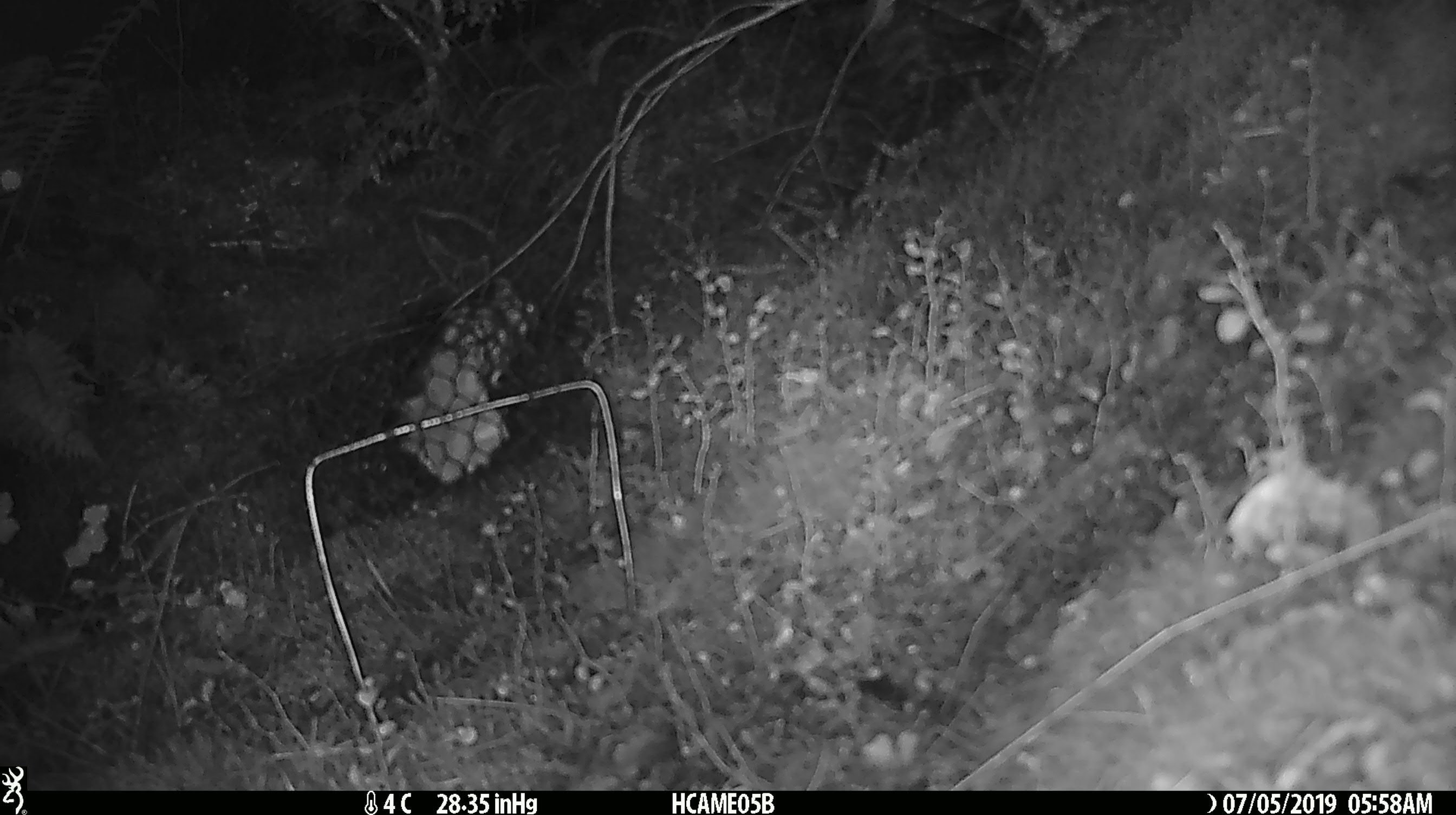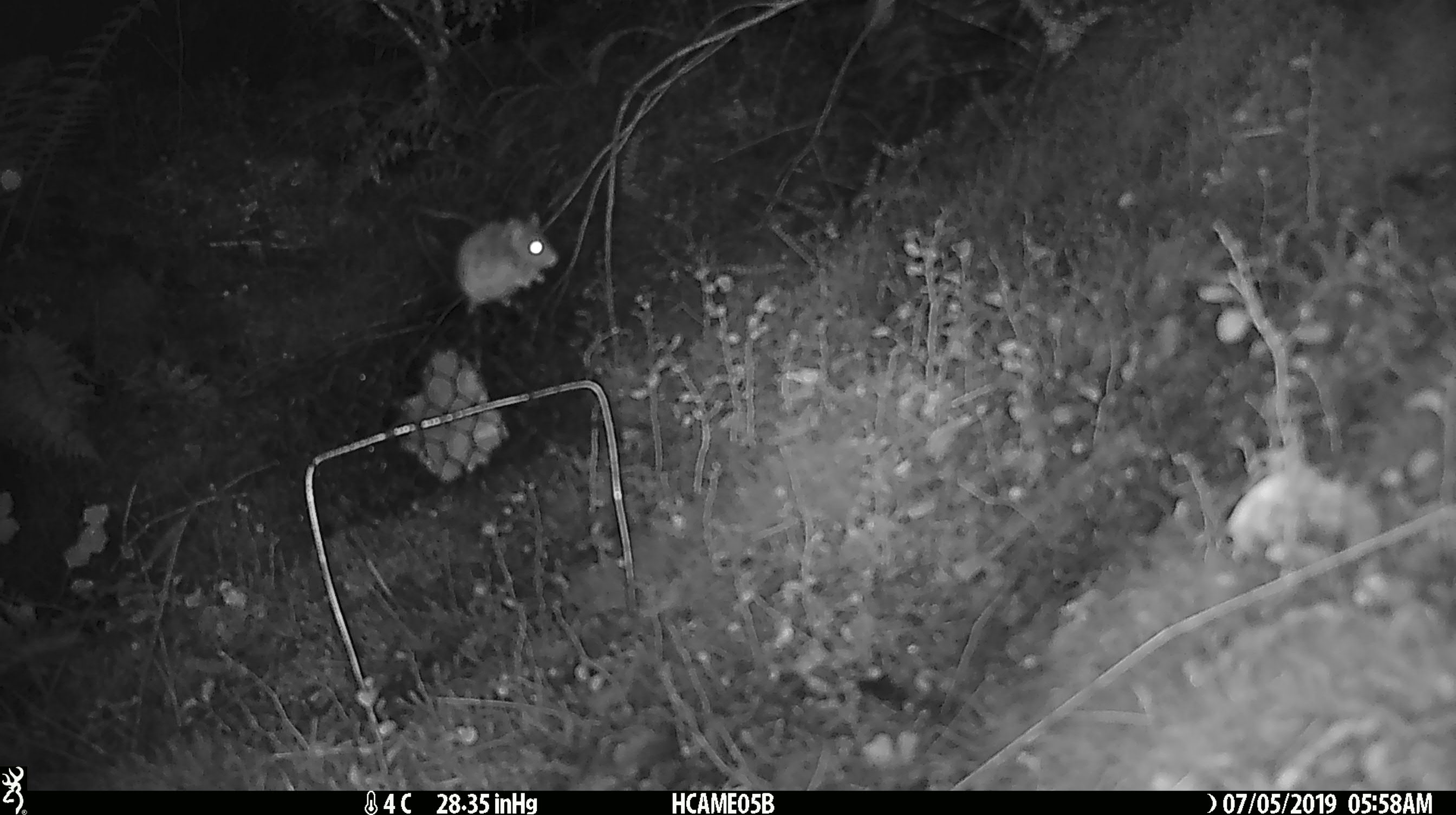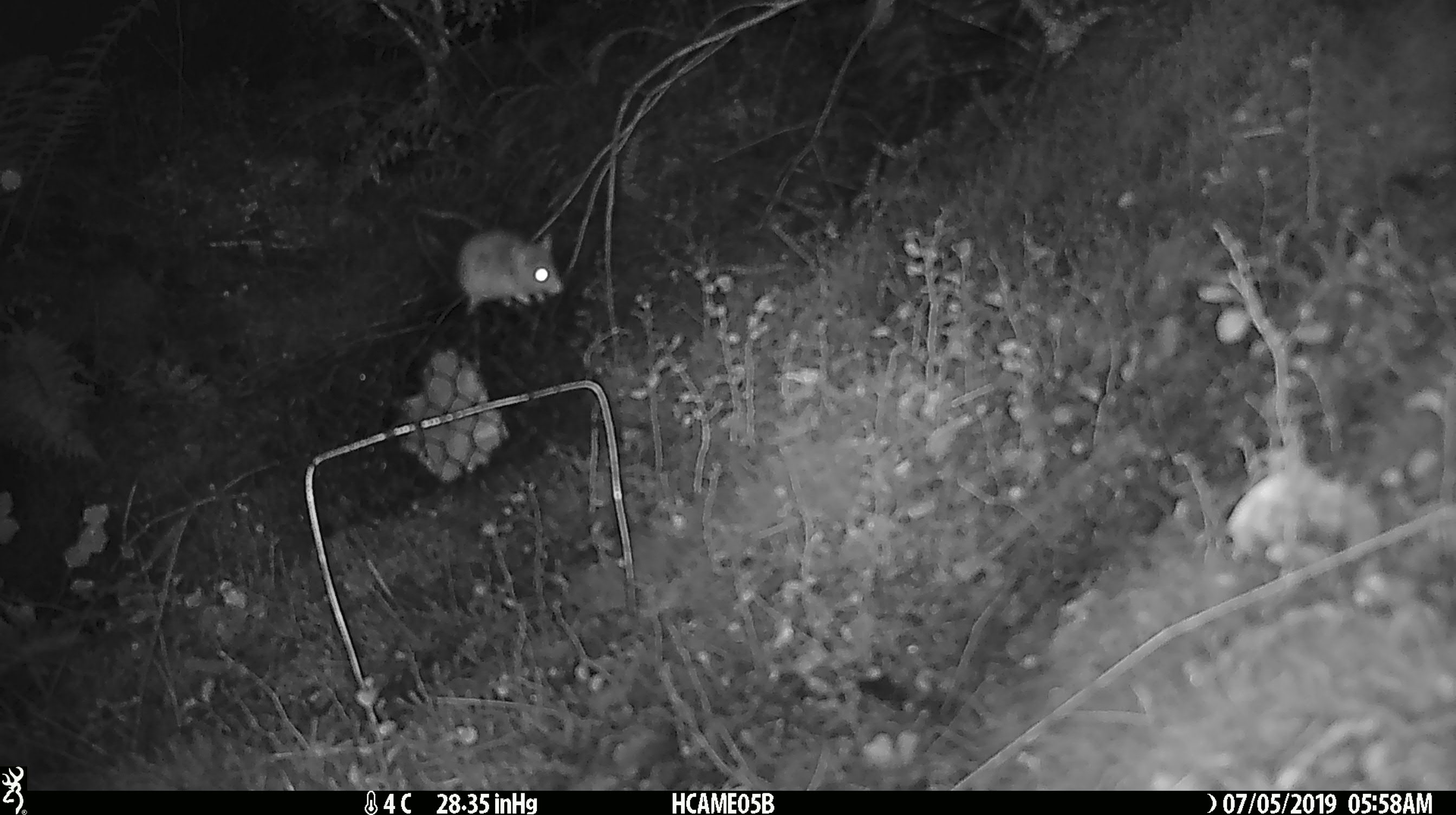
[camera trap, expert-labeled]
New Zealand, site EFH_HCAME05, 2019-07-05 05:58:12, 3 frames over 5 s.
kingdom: Animalia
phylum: Chordata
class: Mammalia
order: Rodentia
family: Muridae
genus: Mus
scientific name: Mus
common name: mouse